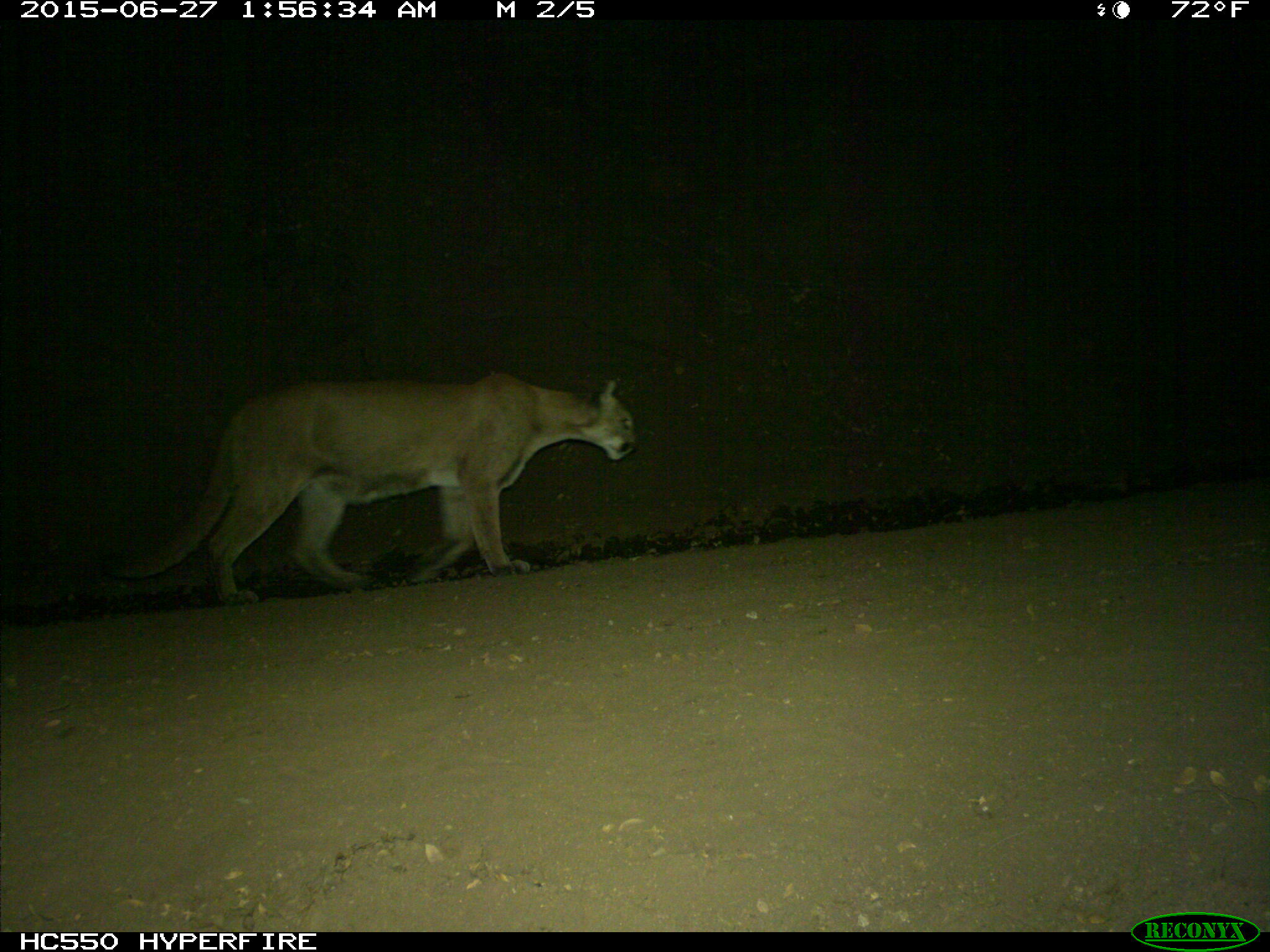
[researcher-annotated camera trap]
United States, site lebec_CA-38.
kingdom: Animalia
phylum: Chordata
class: Mammalia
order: Carnivora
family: Felidae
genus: Puma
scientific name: Puma concolor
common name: mountain lion